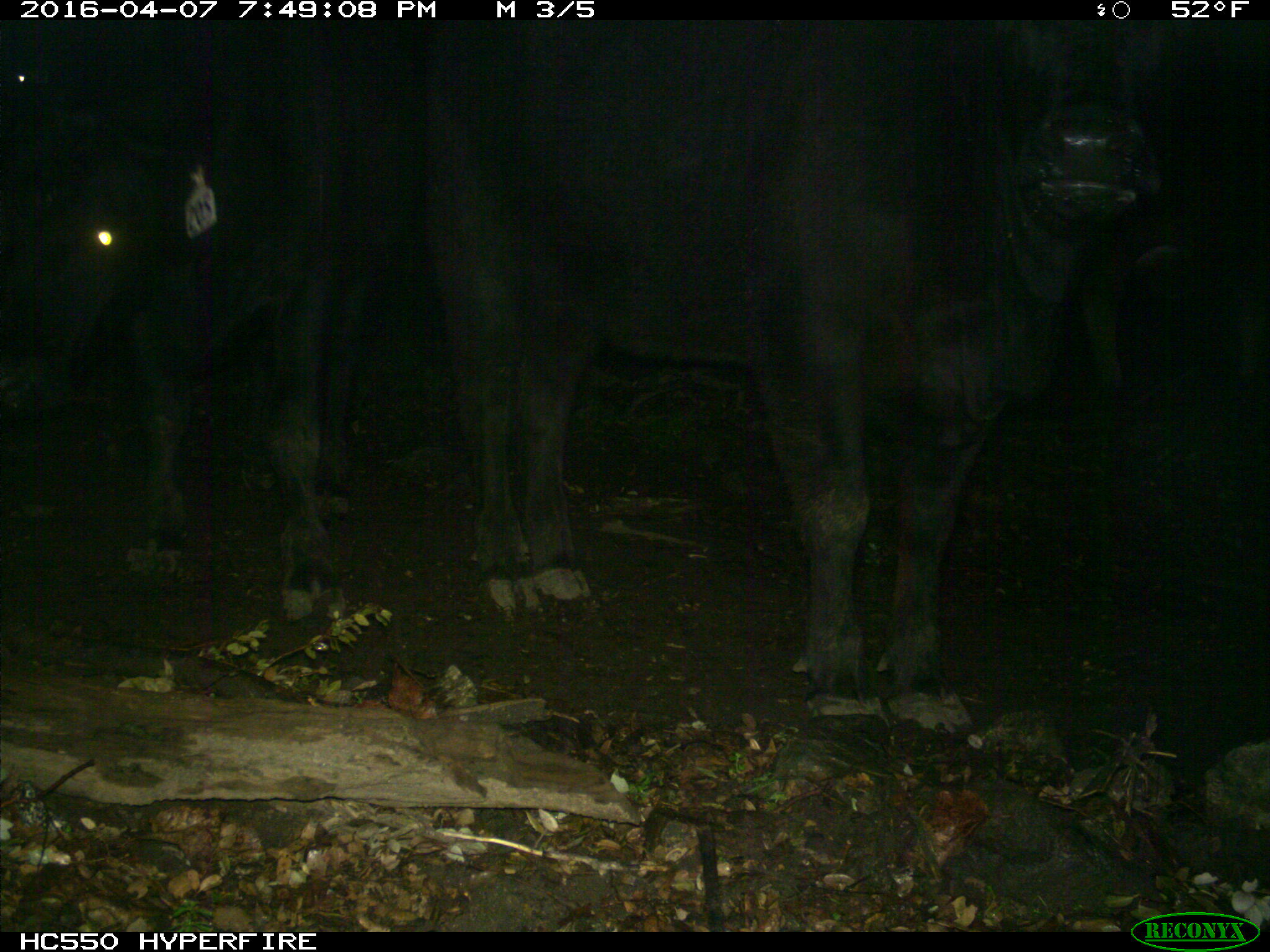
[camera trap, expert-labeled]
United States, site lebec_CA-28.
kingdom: Animalia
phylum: Chordata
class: Mammalia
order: Artiodactyla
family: Bovidae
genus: Bos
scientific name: Bos taurus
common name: domestic cow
Bos taurus (domestic cow).